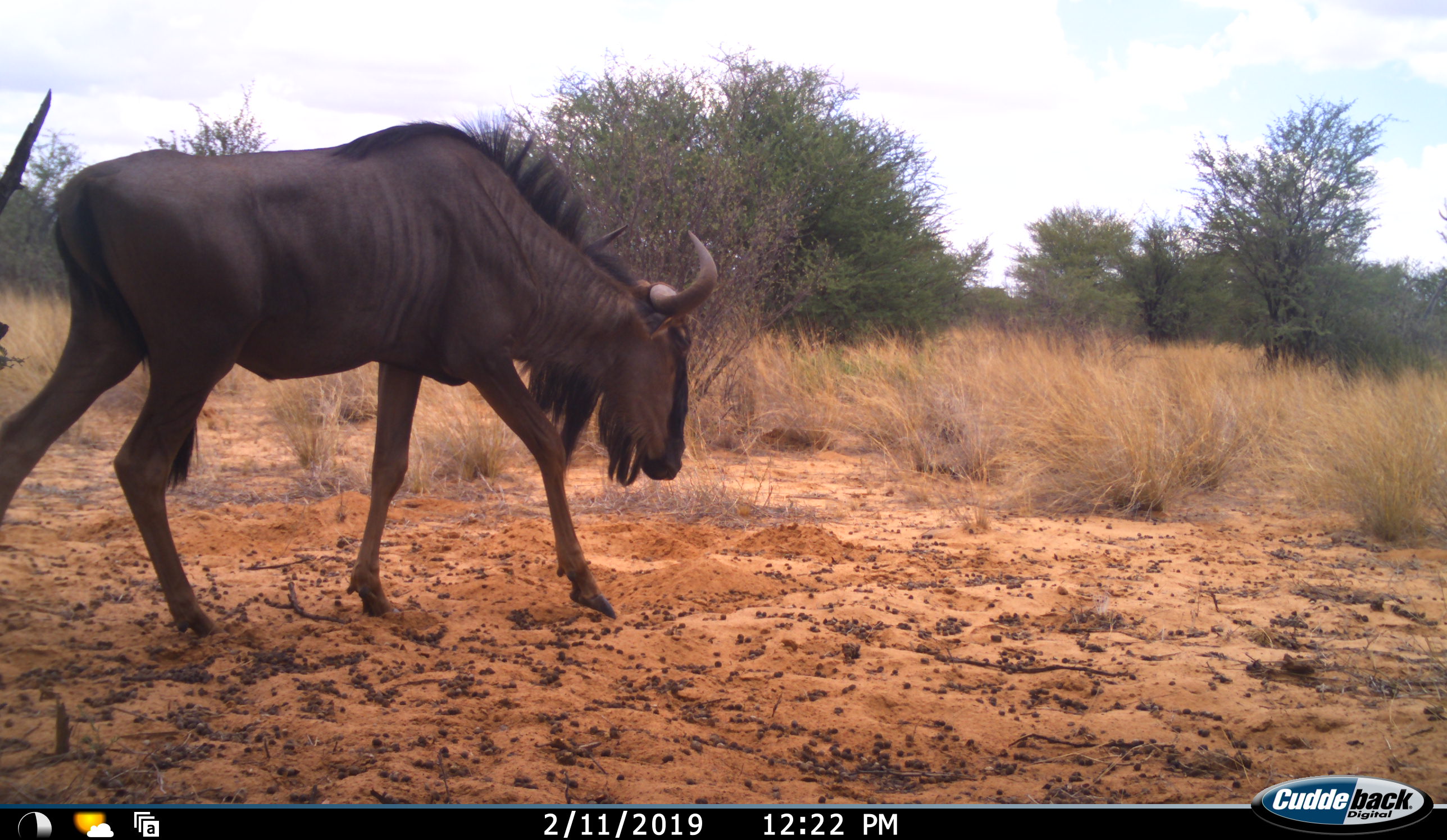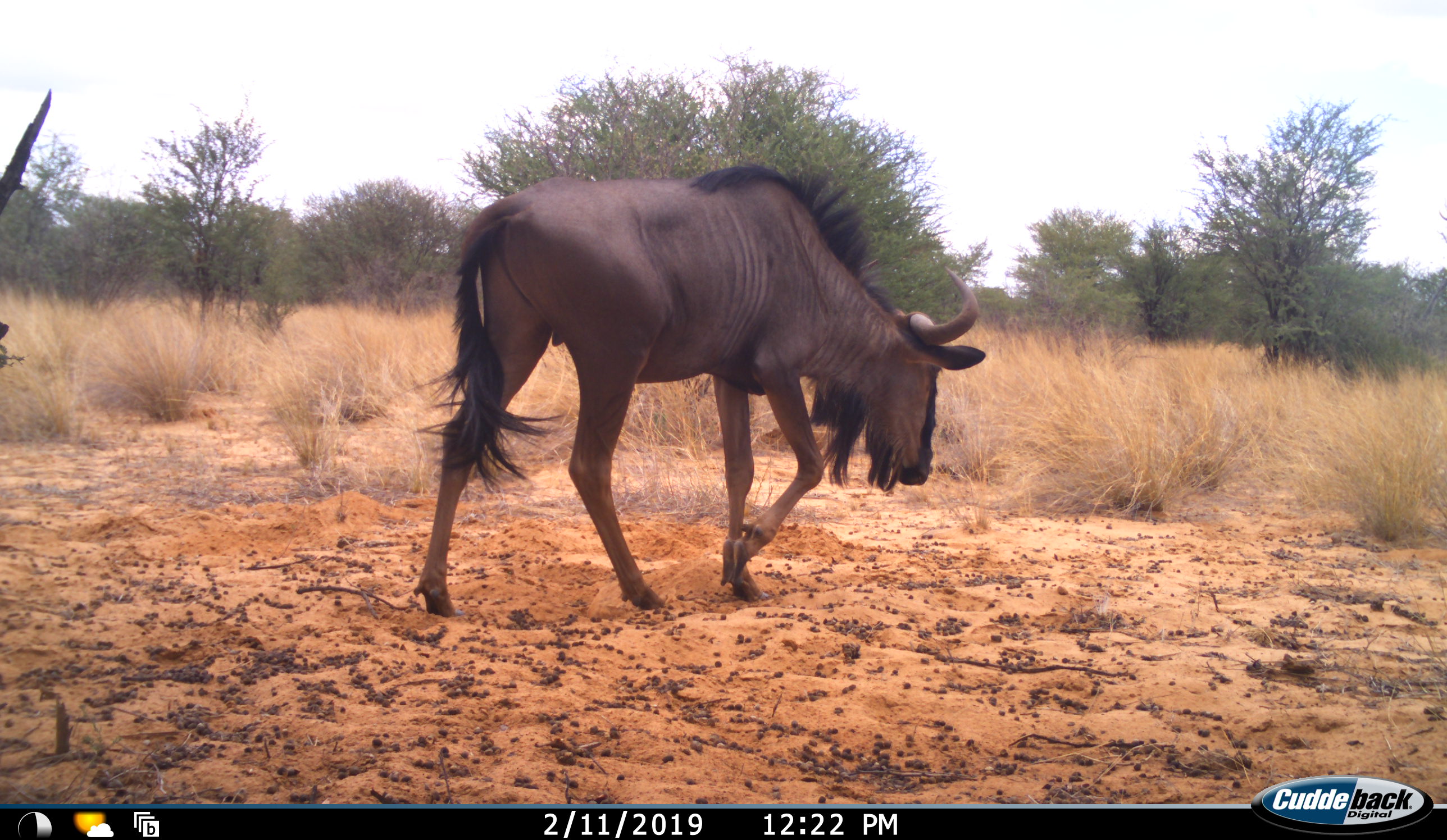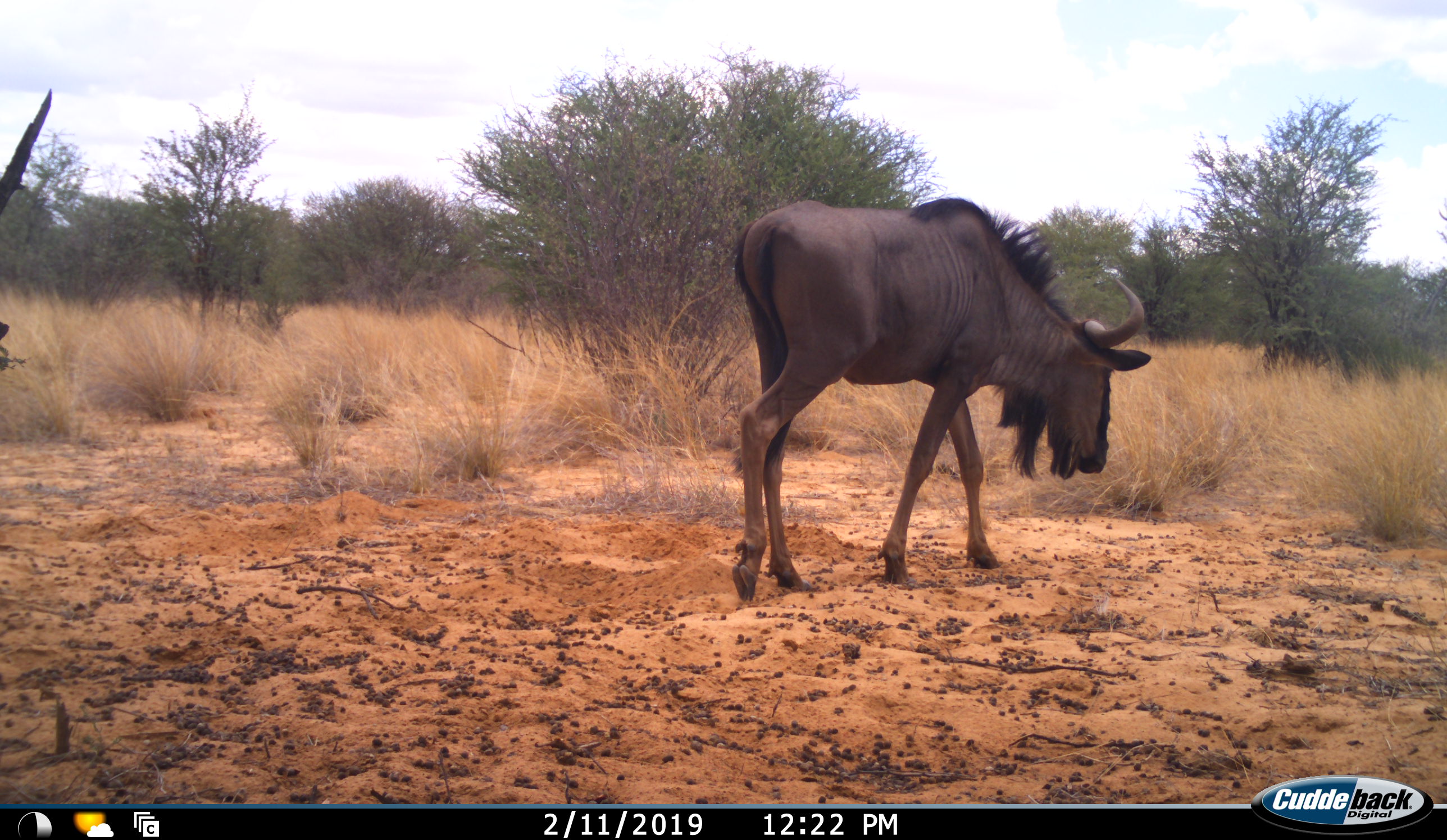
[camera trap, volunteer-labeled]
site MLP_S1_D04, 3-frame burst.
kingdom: Animalia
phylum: Chordata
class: Mammalia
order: Artiodactyla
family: Bovidae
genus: Connochaetes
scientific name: Connochaetes taurinus taurinus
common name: blue wildebeest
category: wildebeestblue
Wildebeestblue (blue wildebeest) (Connochaetes taurinus taurinus), count 1. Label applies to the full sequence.